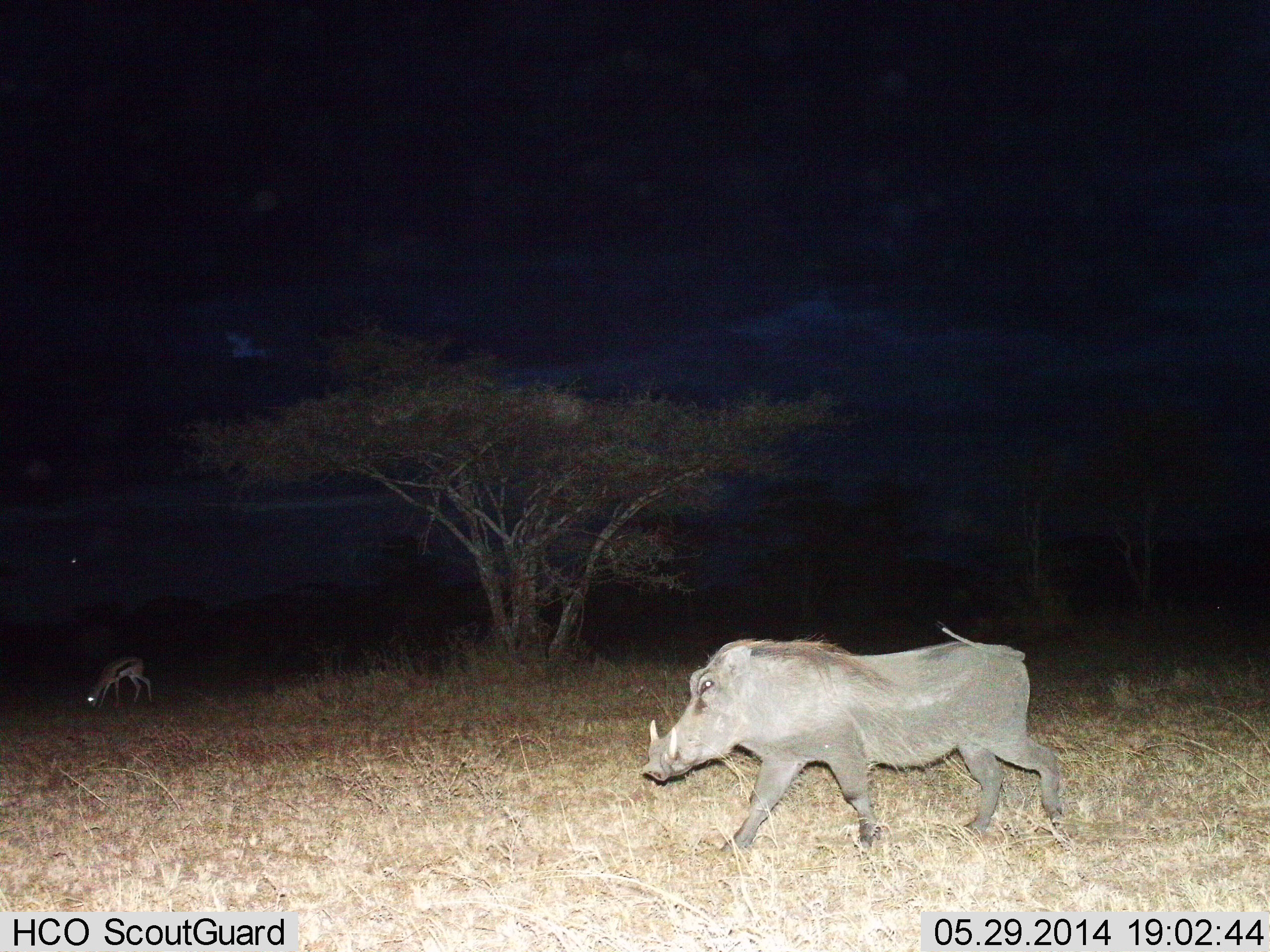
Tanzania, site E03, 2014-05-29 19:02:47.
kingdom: Animalia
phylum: Chordata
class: Mammalia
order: Artiodactyla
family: Bovidae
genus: Eudorcas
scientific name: Eudorcas thomsonii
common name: thomson's gazelle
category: gazellethomsons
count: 1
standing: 30%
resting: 0%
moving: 0%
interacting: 0%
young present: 0%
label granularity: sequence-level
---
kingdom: Animalia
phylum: Chordata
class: Mammalia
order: Artiodactyla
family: Suidae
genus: Phacochoerus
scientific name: Phacochoerus africanus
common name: warthog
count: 1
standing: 18%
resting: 0%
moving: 91%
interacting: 0%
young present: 0%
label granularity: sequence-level